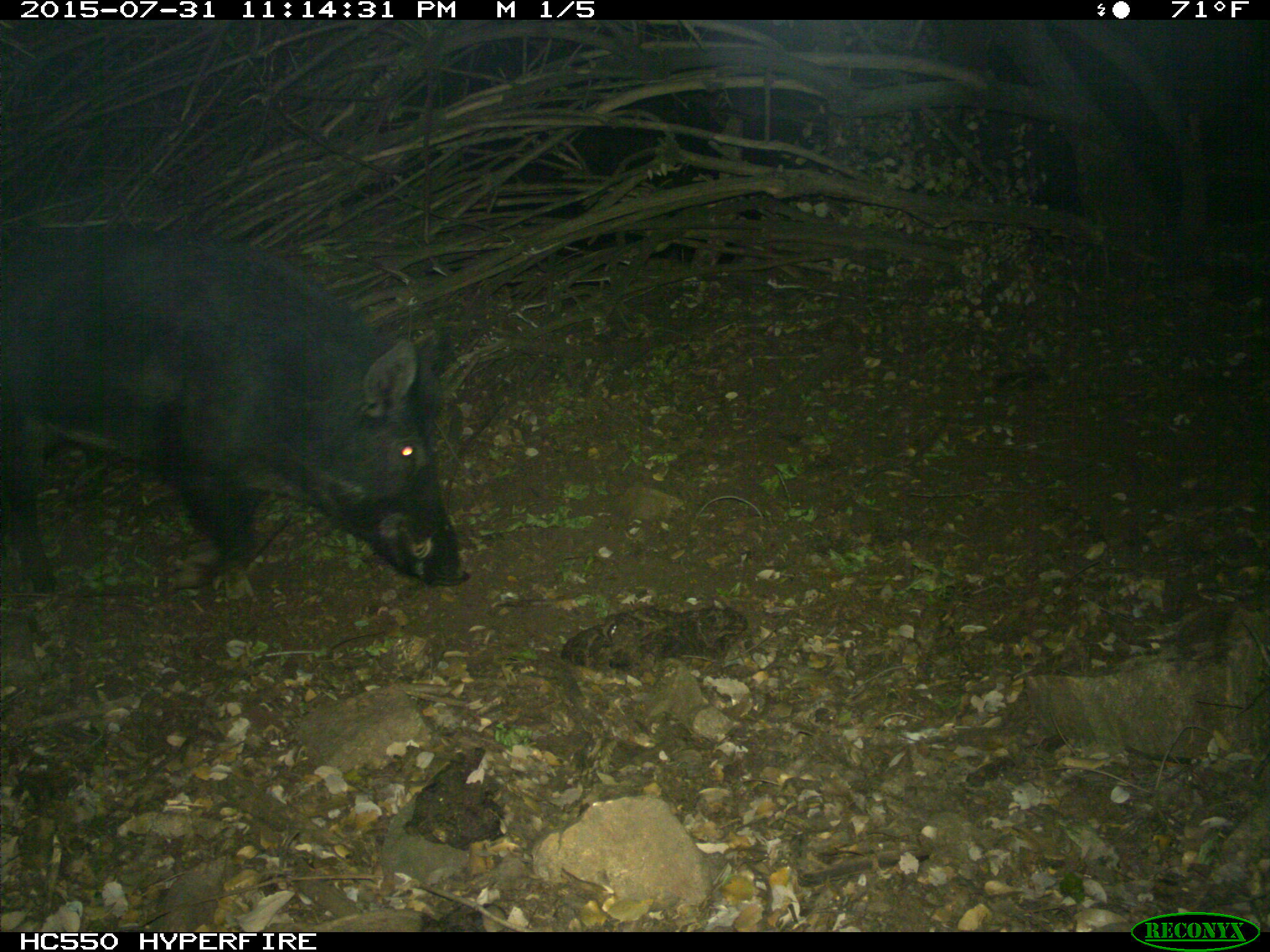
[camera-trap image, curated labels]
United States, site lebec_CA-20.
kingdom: Animalia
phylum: Chordata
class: Mammalia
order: Artiodactyla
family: Suidae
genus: Sus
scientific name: Sus scrofa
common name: wild boar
Sus scrofa (wild boar).